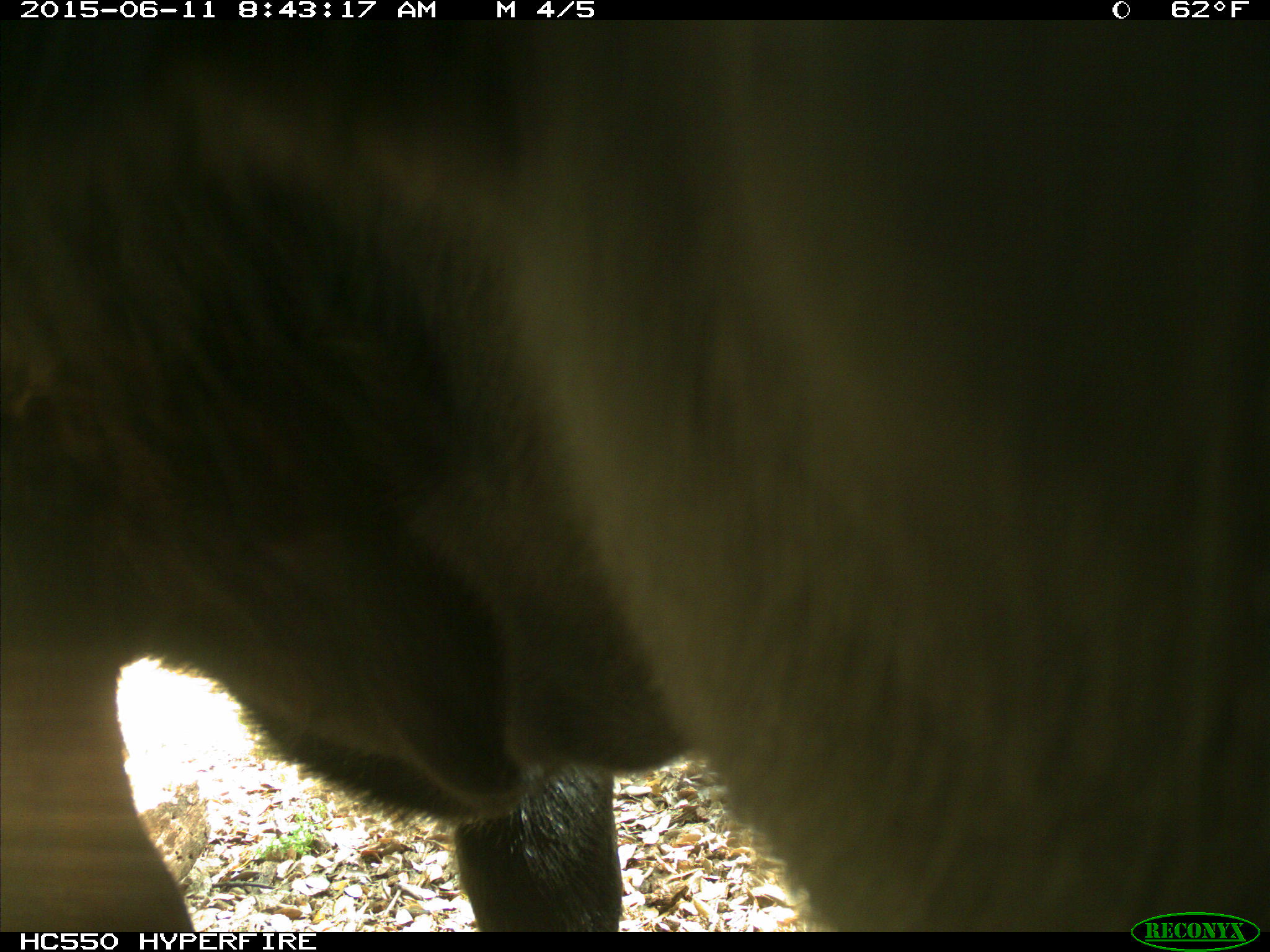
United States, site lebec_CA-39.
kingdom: Animalia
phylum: Chordata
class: Mammalia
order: Artiodactyla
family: Bovidae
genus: Bos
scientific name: Bos taurus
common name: domestic cow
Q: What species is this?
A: Bos taurus (domestic cow).